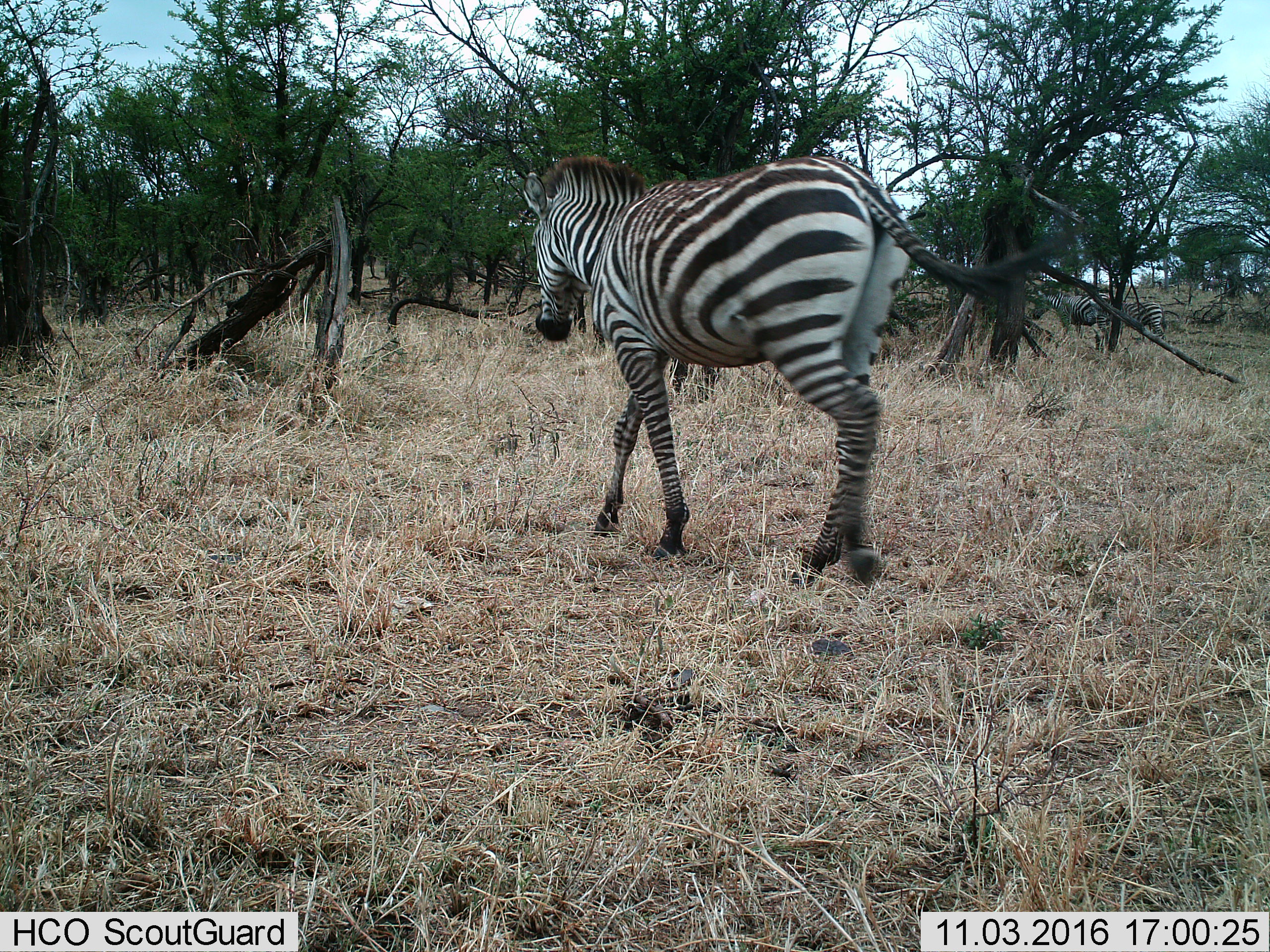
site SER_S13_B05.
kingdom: Animalia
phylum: Chordata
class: Mammalia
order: Perissodactyla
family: Equidae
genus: Equus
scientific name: Equus quagga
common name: plains zebra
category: zebraplains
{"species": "zebraplains (plains zebra) (Equus quagga)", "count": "3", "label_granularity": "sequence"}